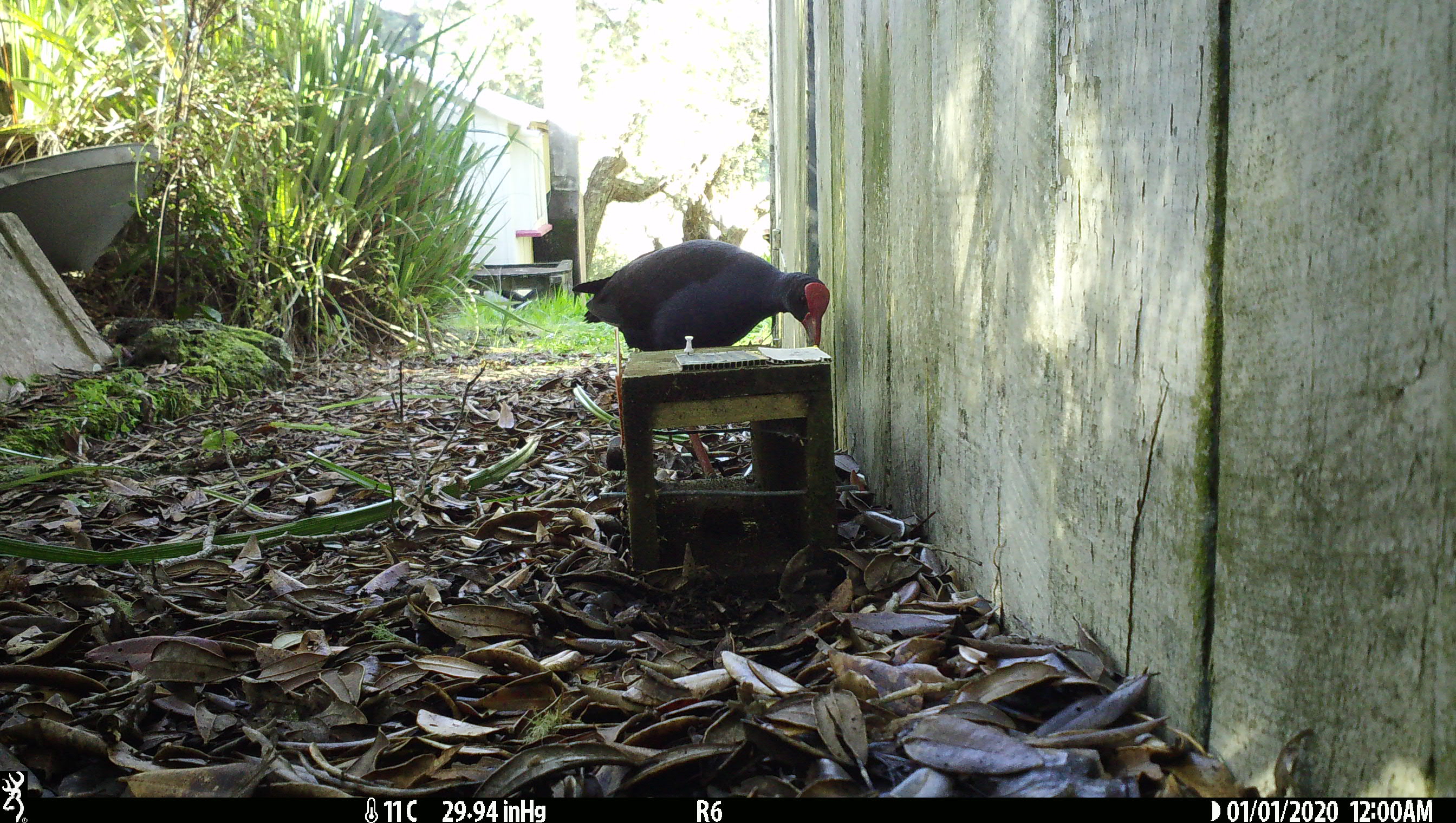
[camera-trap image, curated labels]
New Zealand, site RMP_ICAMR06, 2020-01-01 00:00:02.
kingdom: Animalia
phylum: Chordata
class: Aves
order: Gruiformes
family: Rallidae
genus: Porphyrio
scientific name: Porphyrio melanotus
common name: australasian swamphen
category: pukeko